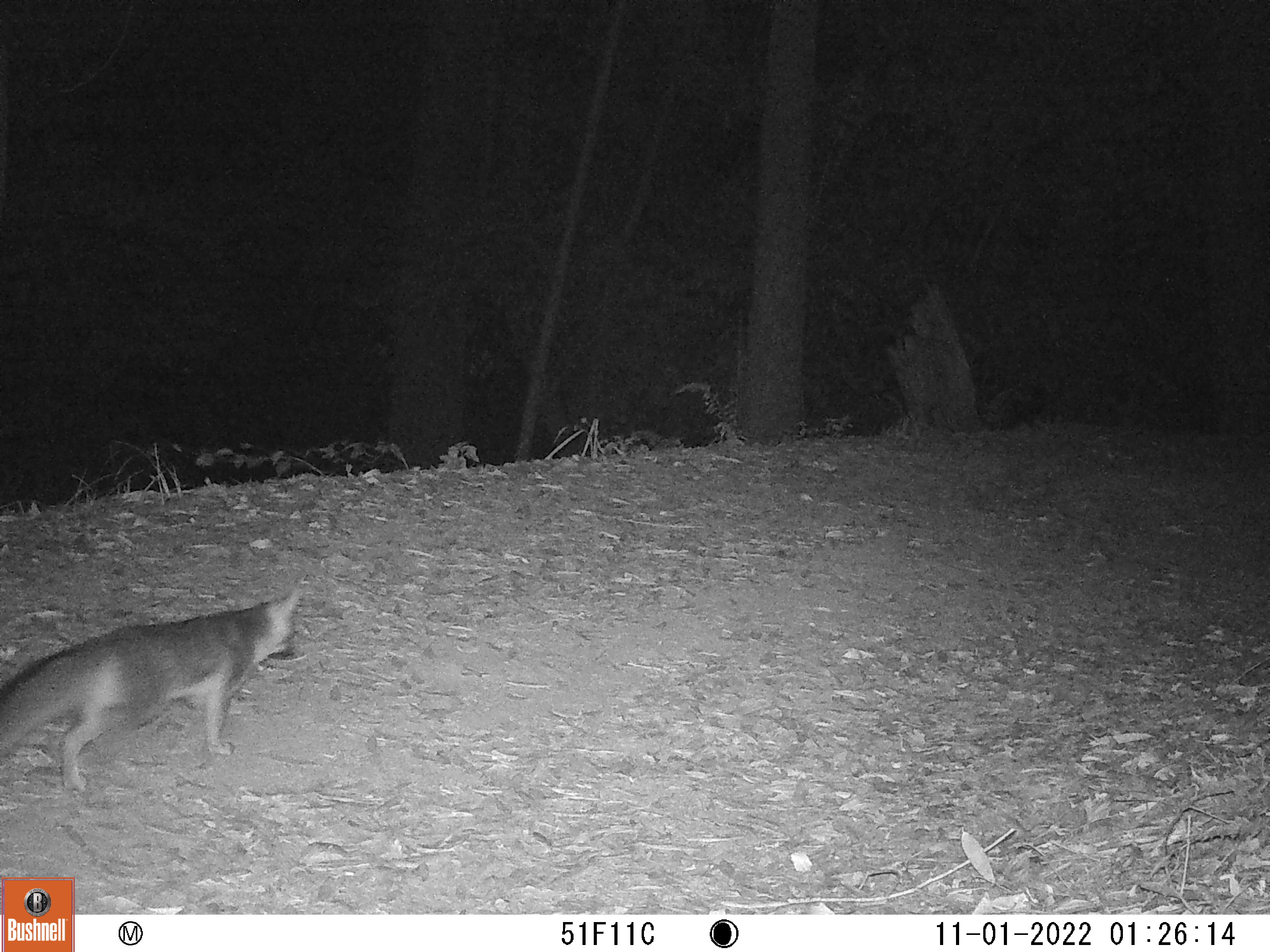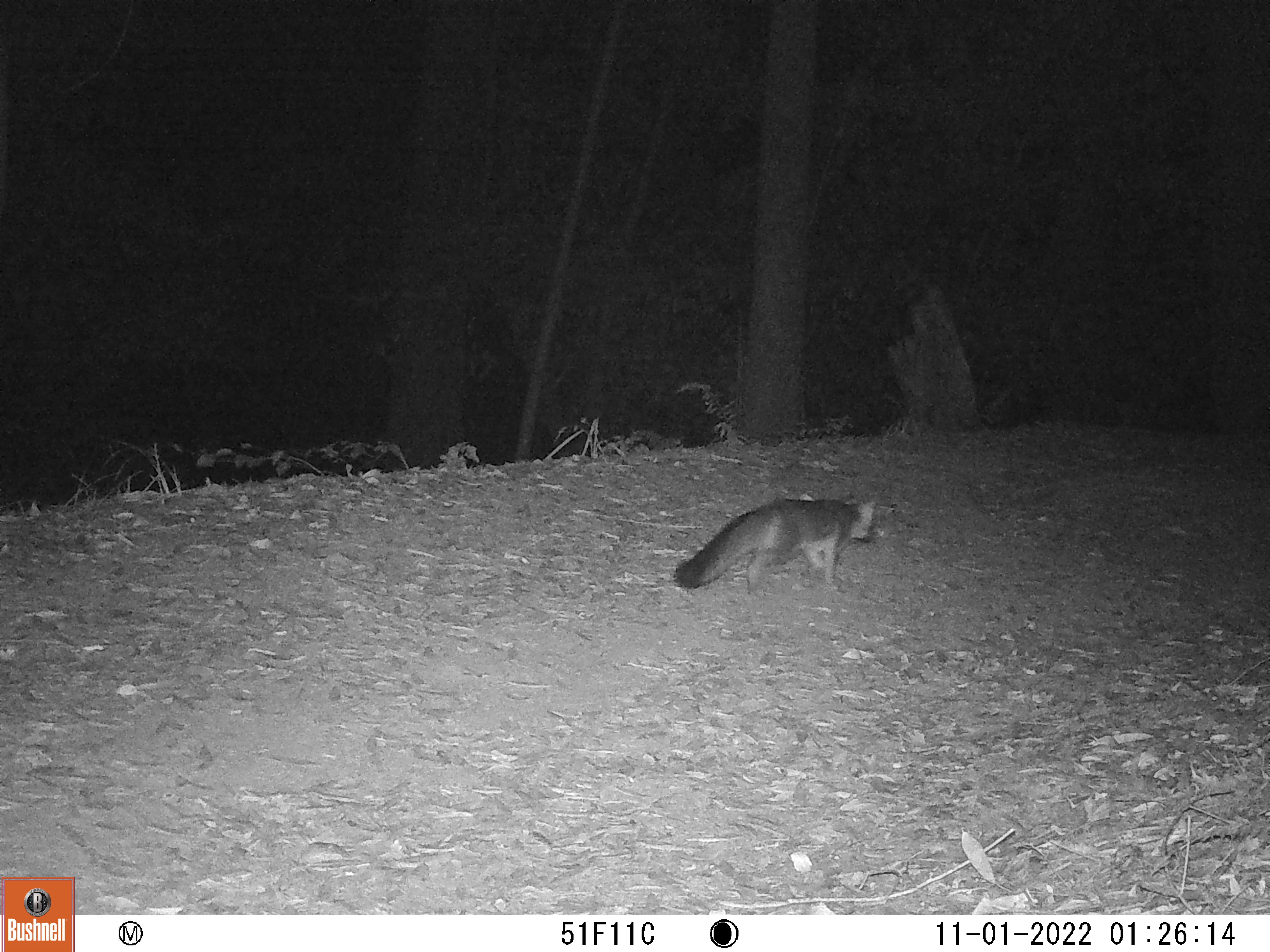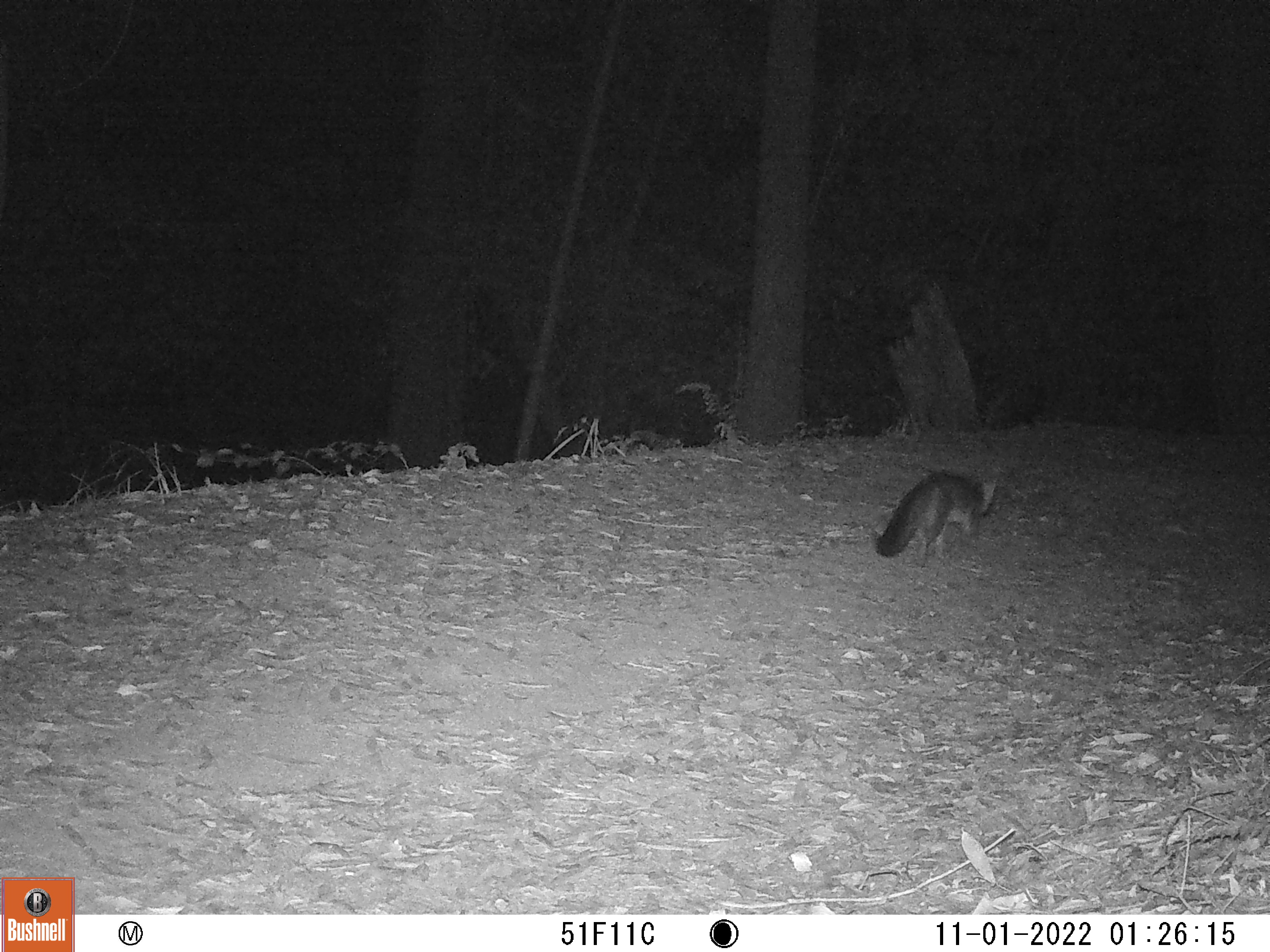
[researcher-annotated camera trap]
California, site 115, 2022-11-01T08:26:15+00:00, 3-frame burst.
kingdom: Animalia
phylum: Chordata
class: Mammalia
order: Carnivora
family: Canidae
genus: Urocyon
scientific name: Urocyon cinereoargenteus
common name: gray fox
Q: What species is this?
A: Gray fox (Urocyon cinereoargenteus).